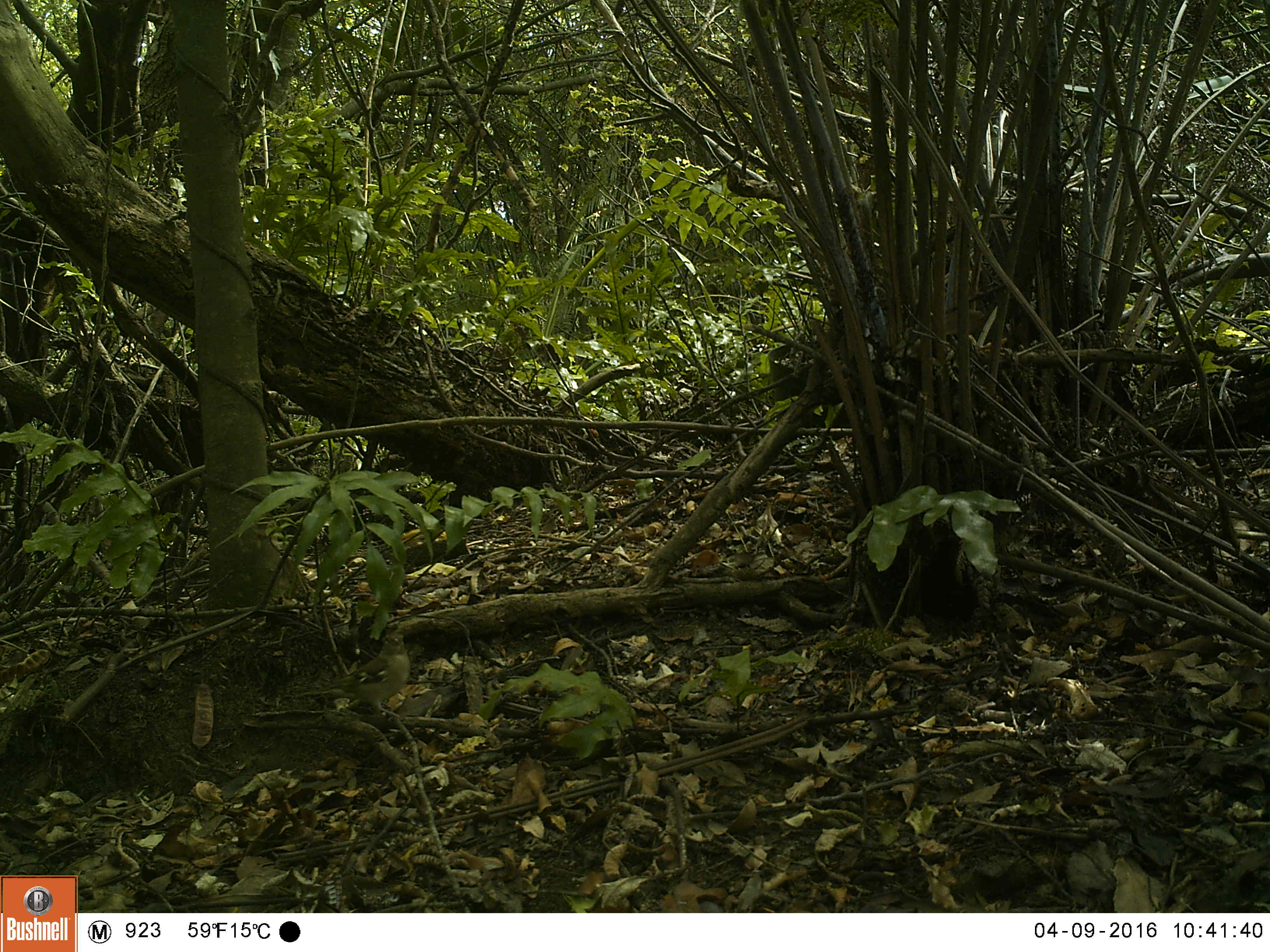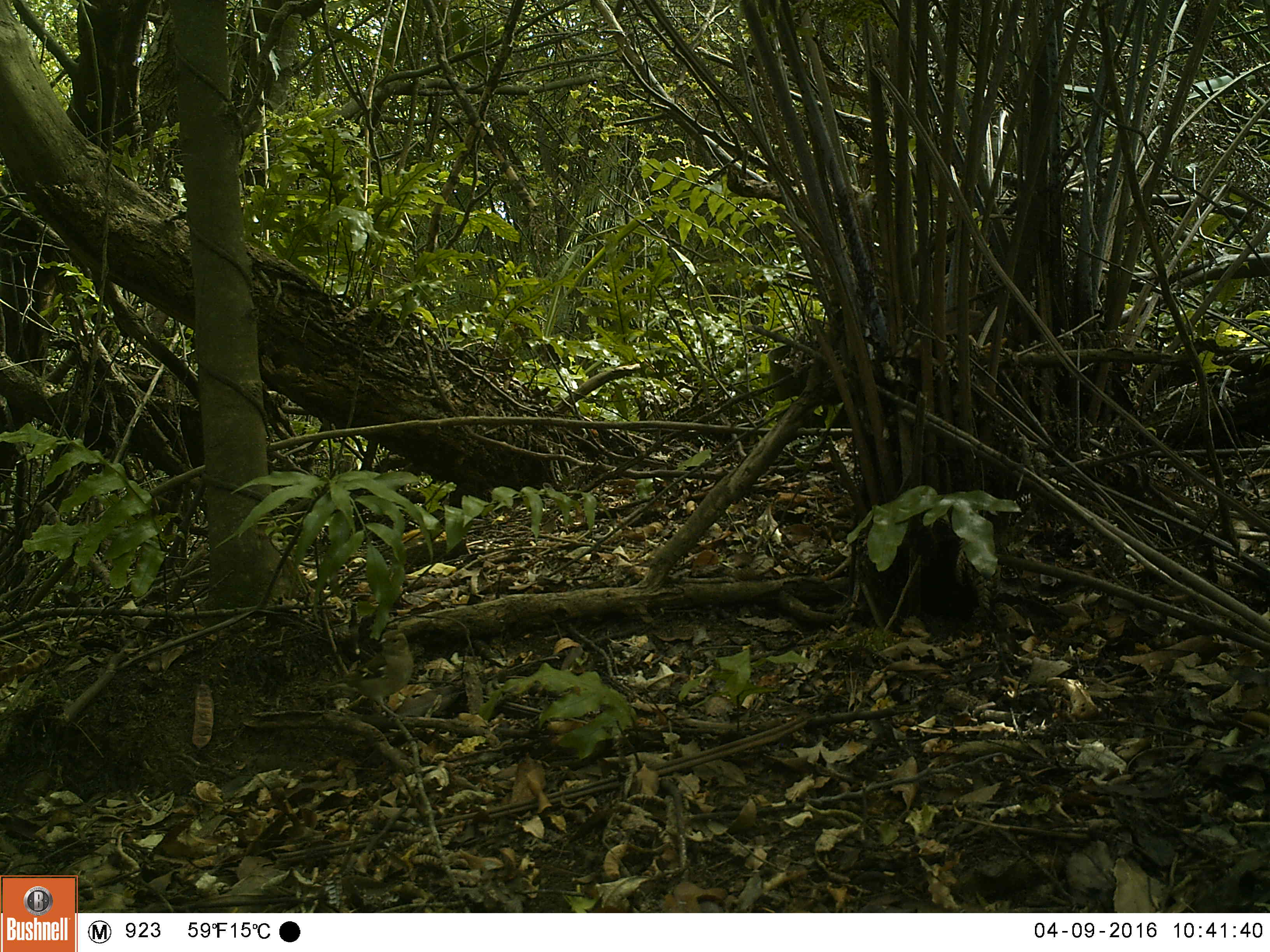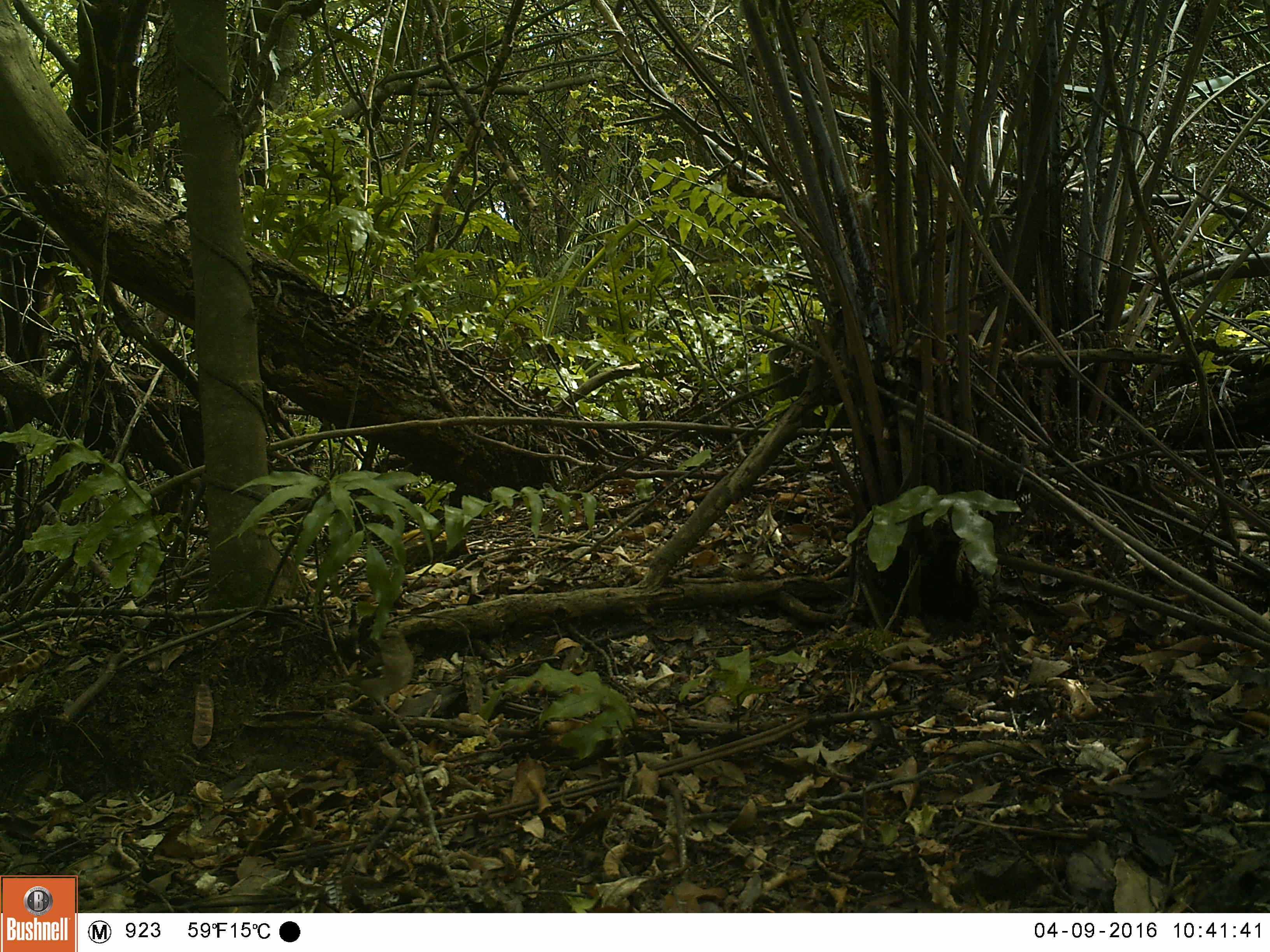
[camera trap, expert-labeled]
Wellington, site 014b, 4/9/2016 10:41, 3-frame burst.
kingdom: Animalia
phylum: Chordata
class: Aves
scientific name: Aves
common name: bird